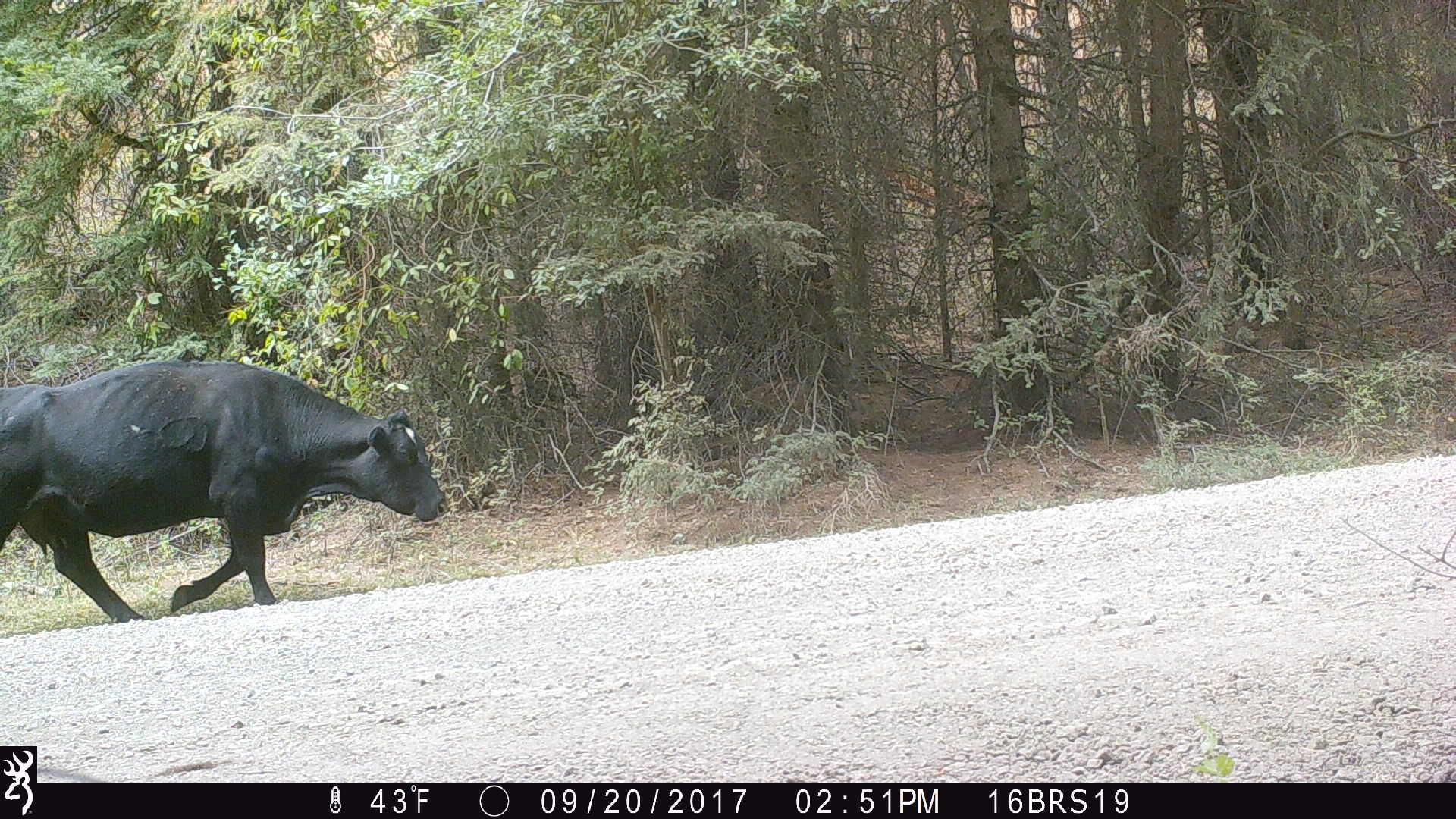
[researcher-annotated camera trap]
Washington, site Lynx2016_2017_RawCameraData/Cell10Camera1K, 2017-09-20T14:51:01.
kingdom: Animalia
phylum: Chordata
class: Mammalia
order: Artiodactyla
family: Bovidae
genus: Bos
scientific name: Bos taurus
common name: domestic cattle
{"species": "domestic cattle (Bos taurus)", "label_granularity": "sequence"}